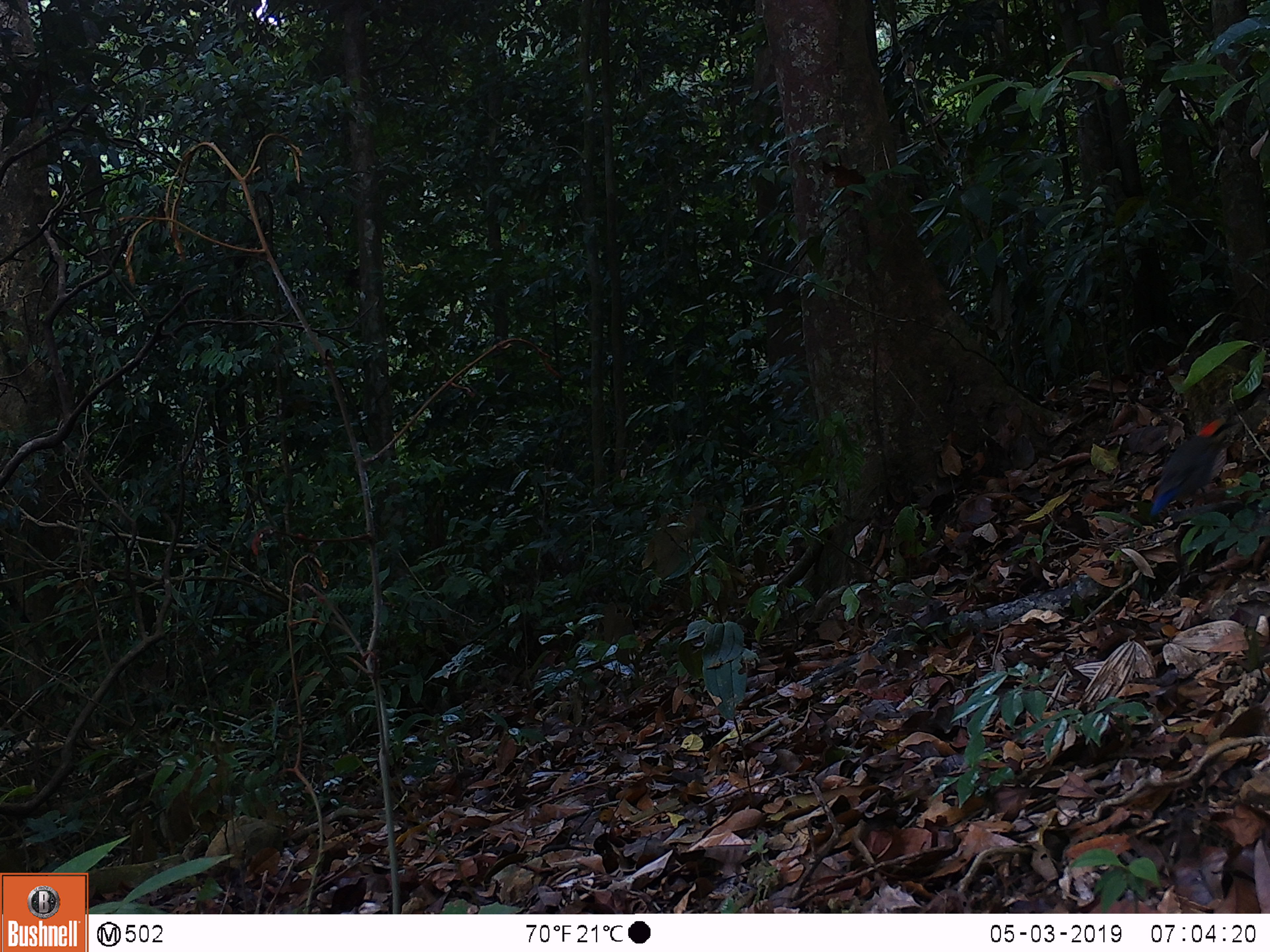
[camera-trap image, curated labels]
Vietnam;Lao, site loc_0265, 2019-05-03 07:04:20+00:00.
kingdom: Animalia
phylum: Chordata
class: Aves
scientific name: Aves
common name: bird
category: unidentified bird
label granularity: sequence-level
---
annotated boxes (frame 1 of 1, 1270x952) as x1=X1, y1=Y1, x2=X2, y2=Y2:
unidentified bird: x1=1149, y1=413, x2=1239, y2=521